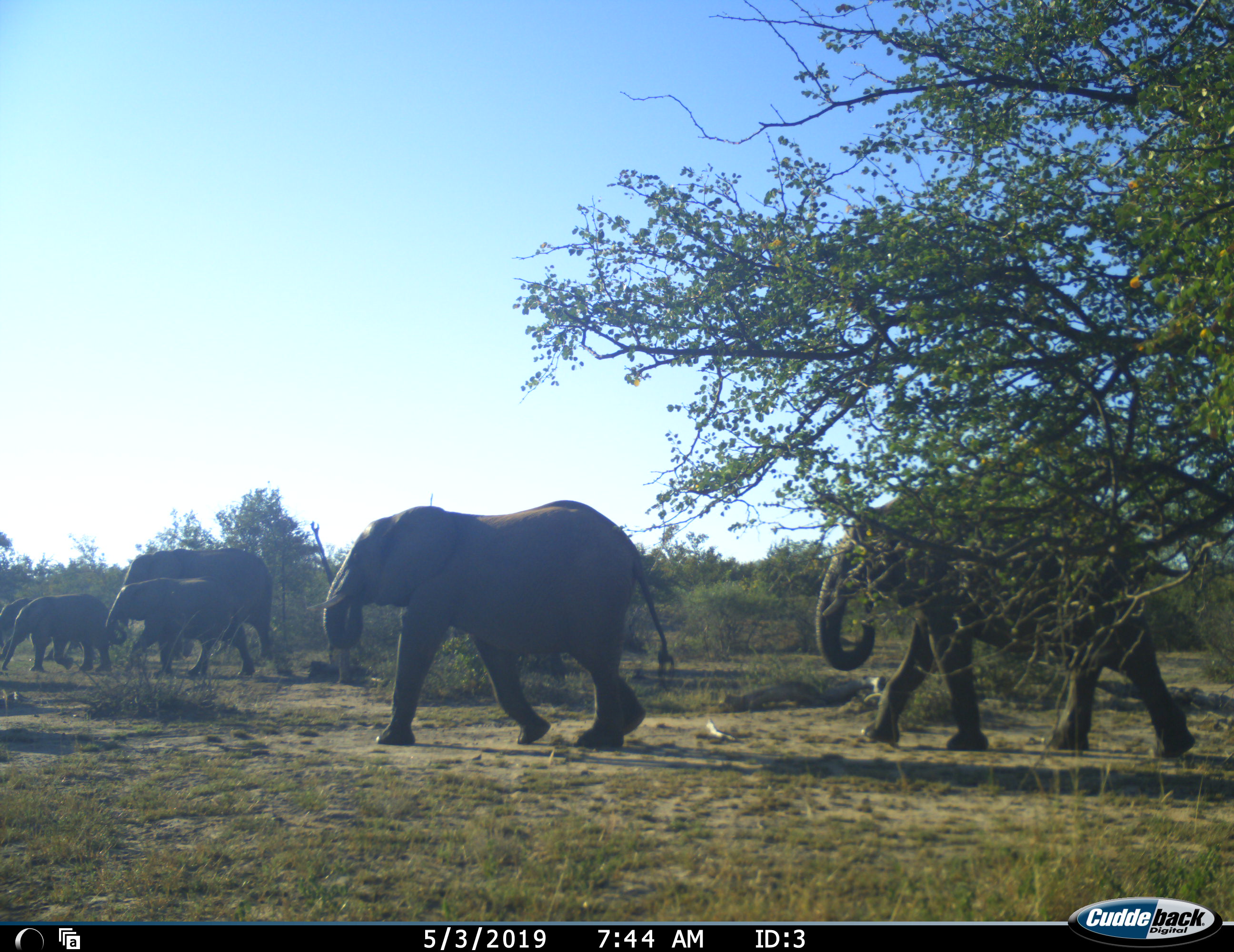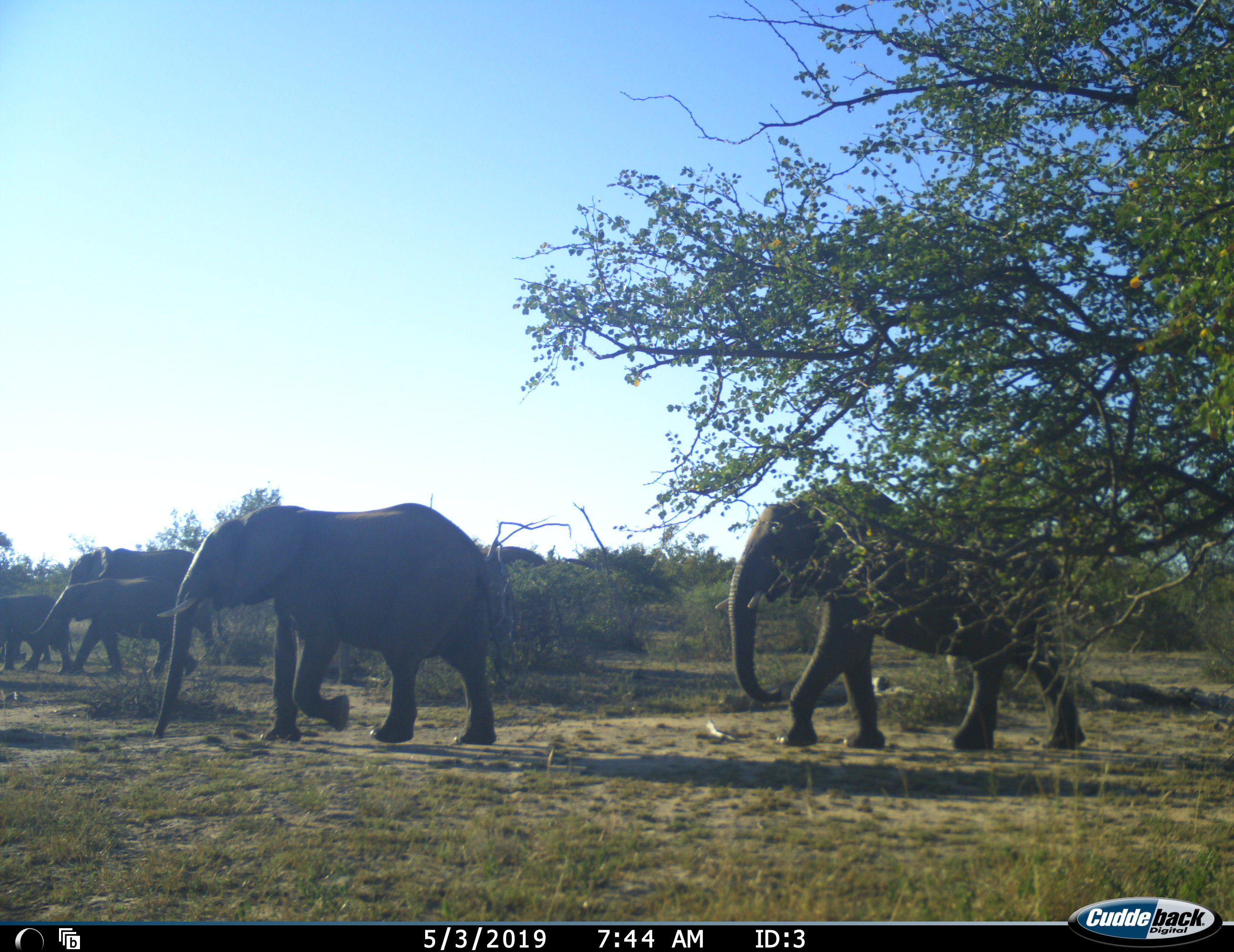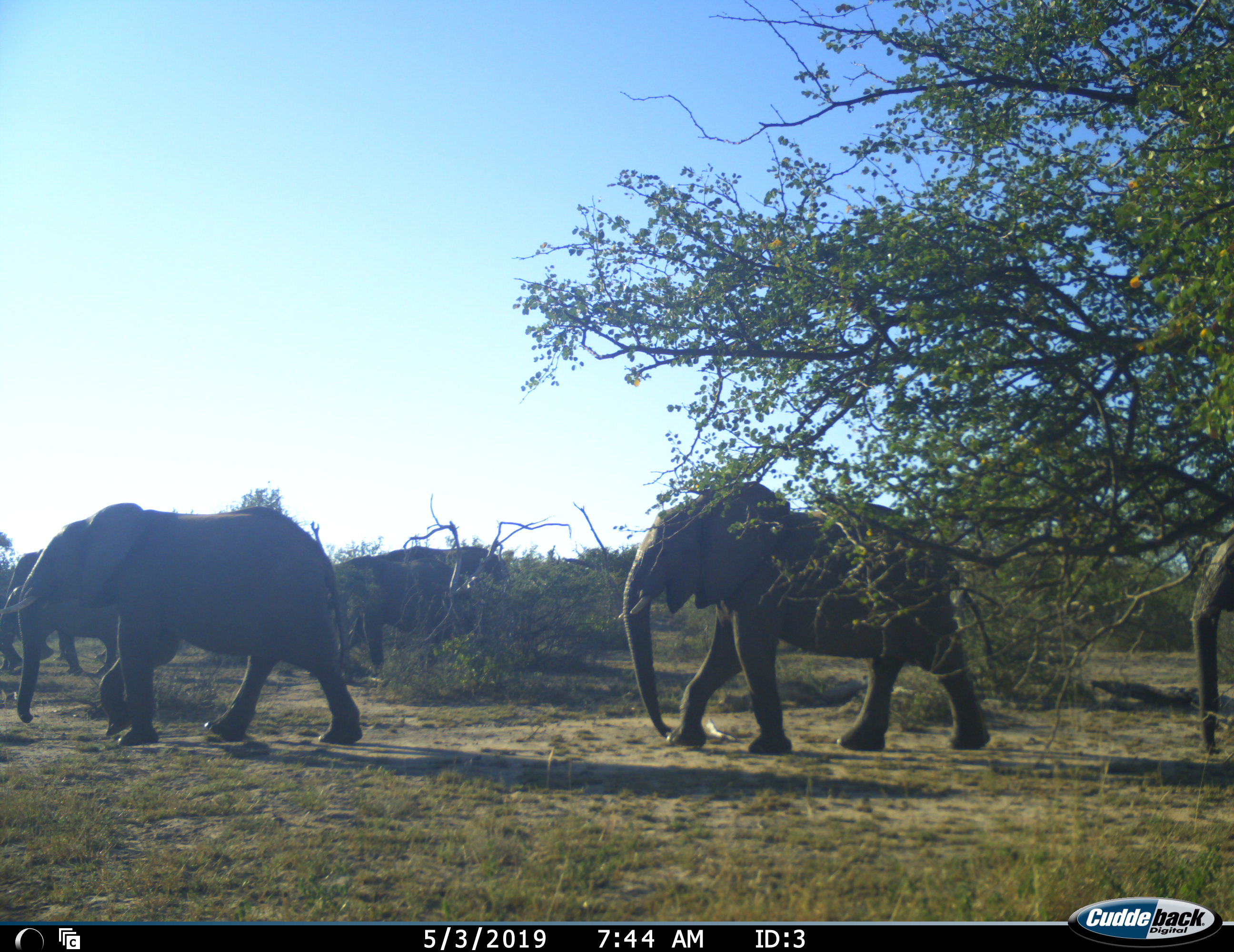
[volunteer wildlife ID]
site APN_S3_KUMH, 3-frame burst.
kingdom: Animalia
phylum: Chordata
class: Mammalia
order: Proboscidea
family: Elephantidae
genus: Loxodonta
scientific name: Loxodonta africana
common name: african bush elephant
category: elephant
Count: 6.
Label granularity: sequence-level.